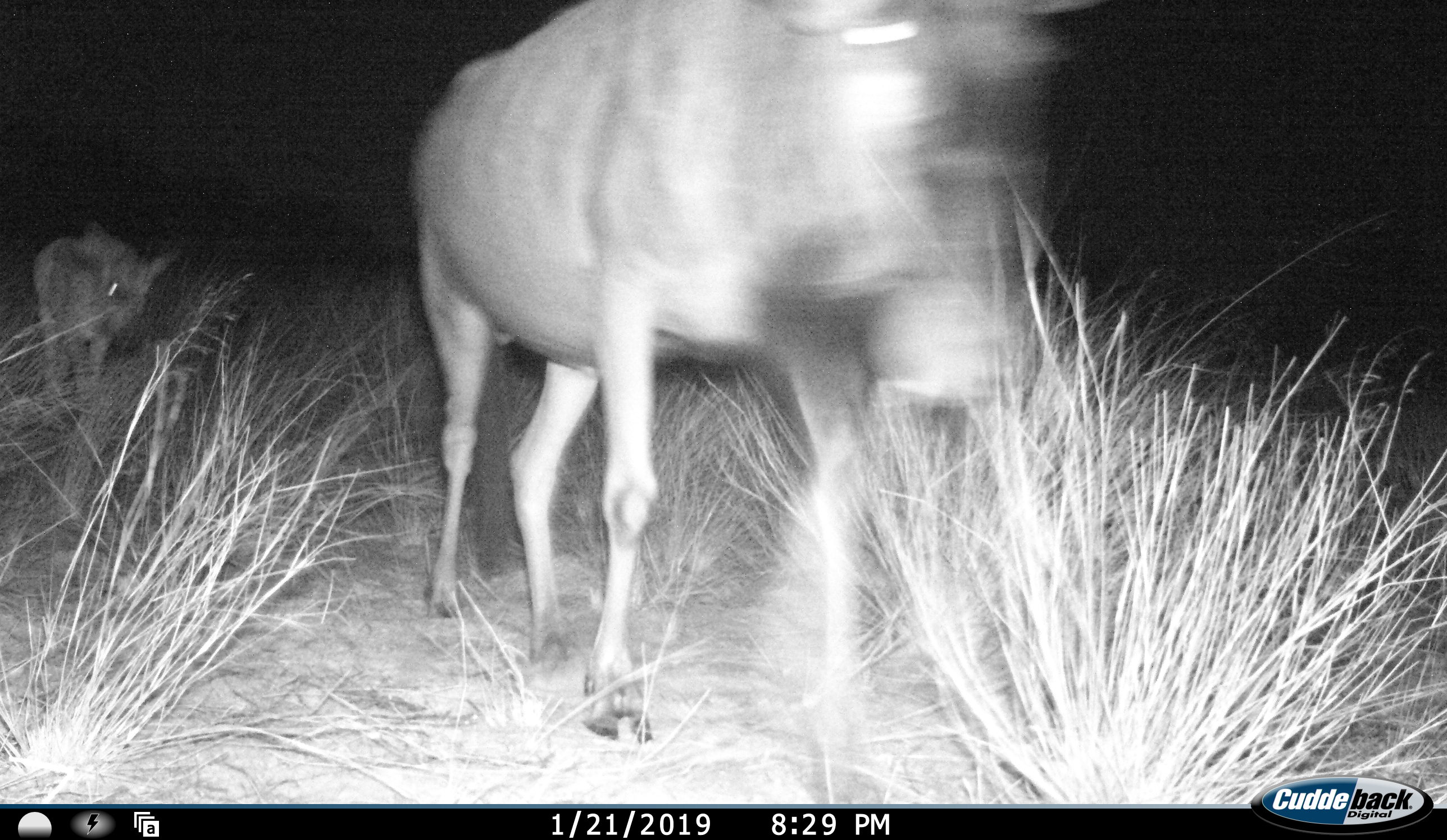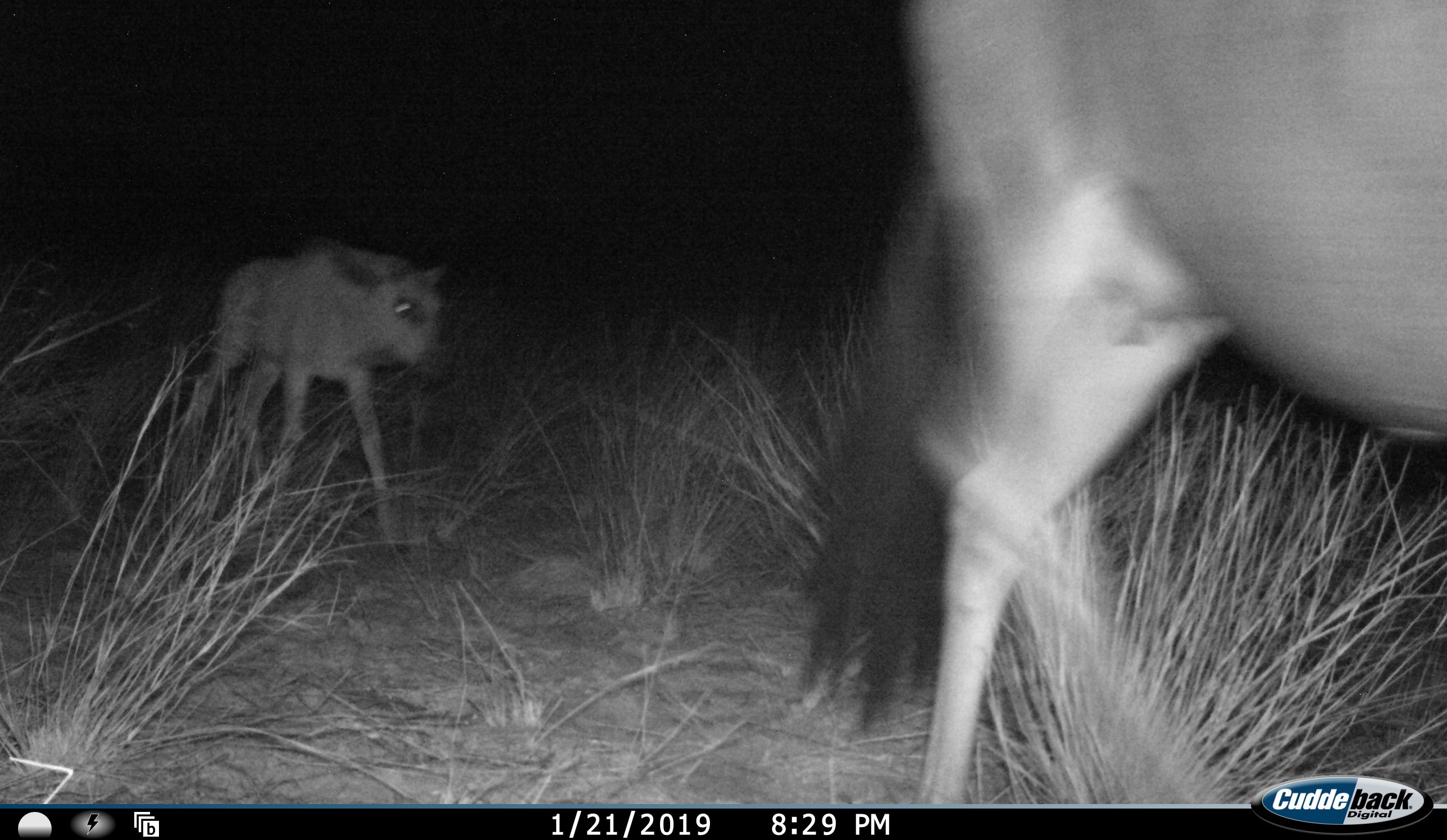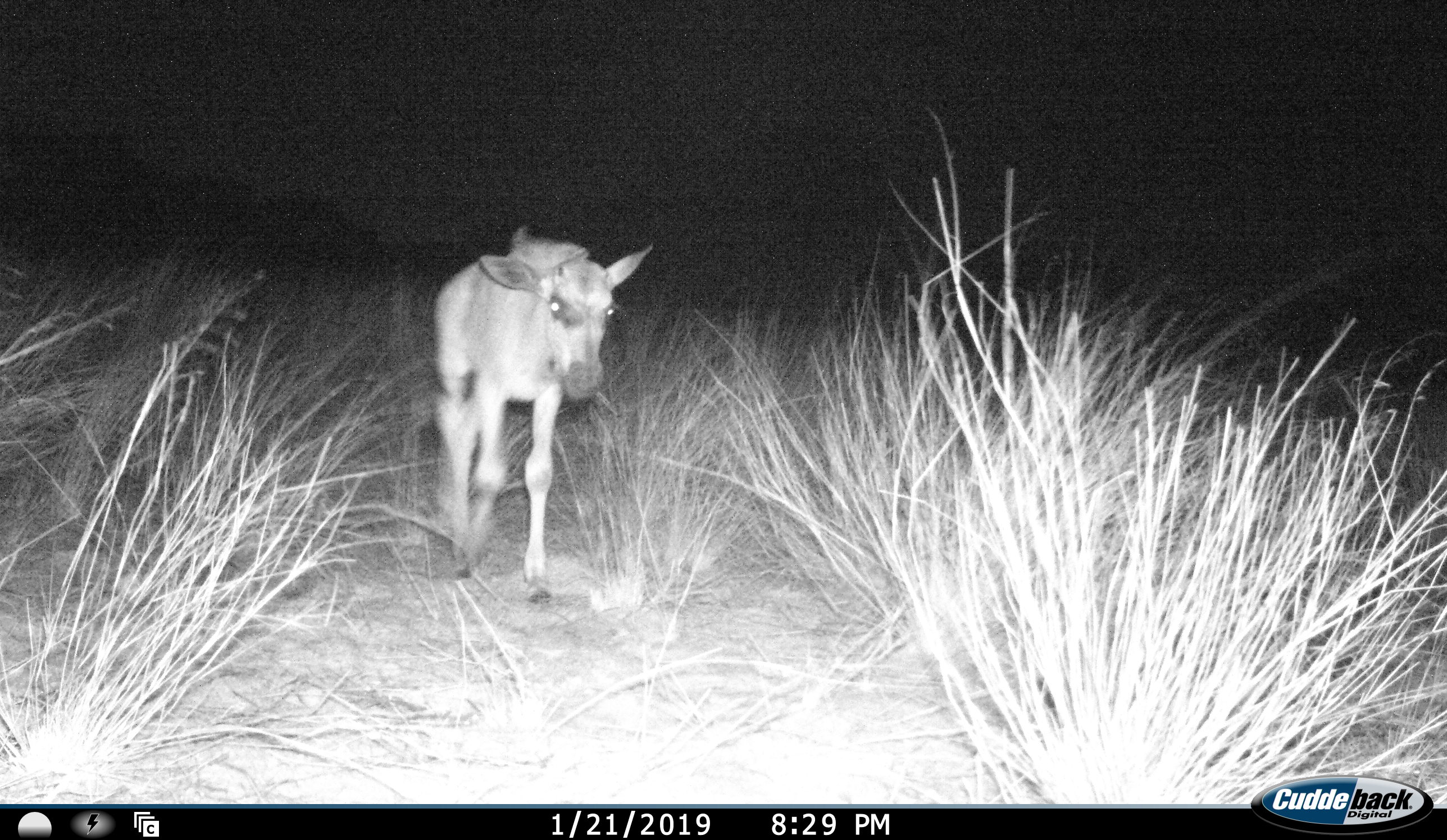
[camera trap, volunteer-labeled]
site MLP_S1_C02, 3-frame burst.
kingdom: Animalia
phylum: Chordata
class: Mammalia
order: Artiodactyla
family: Bovidae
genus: Connochaetes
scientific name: Connochaetes taurinus taurinus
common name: blue wildebeest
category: wildebeestblue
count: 2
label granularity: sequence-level